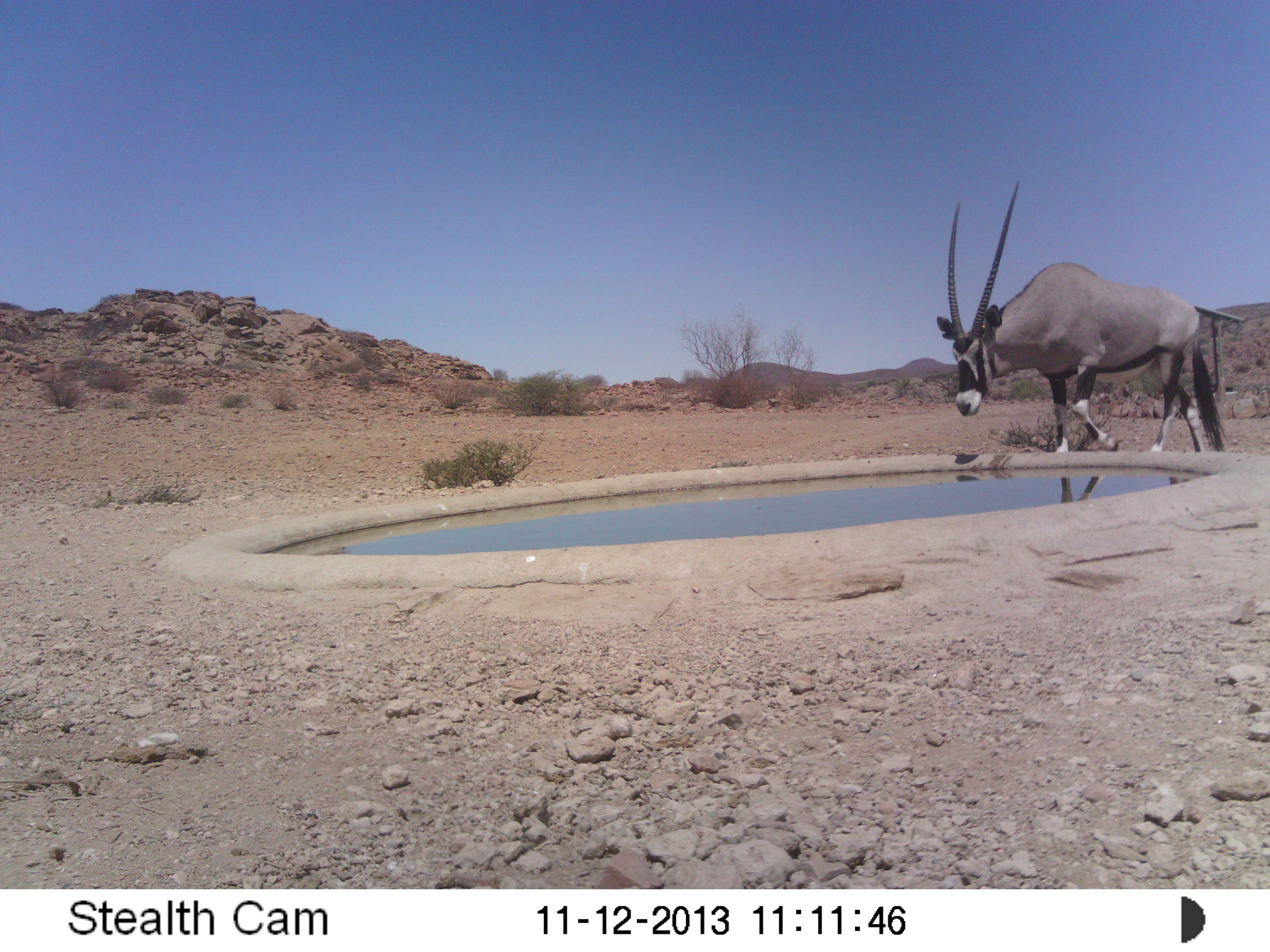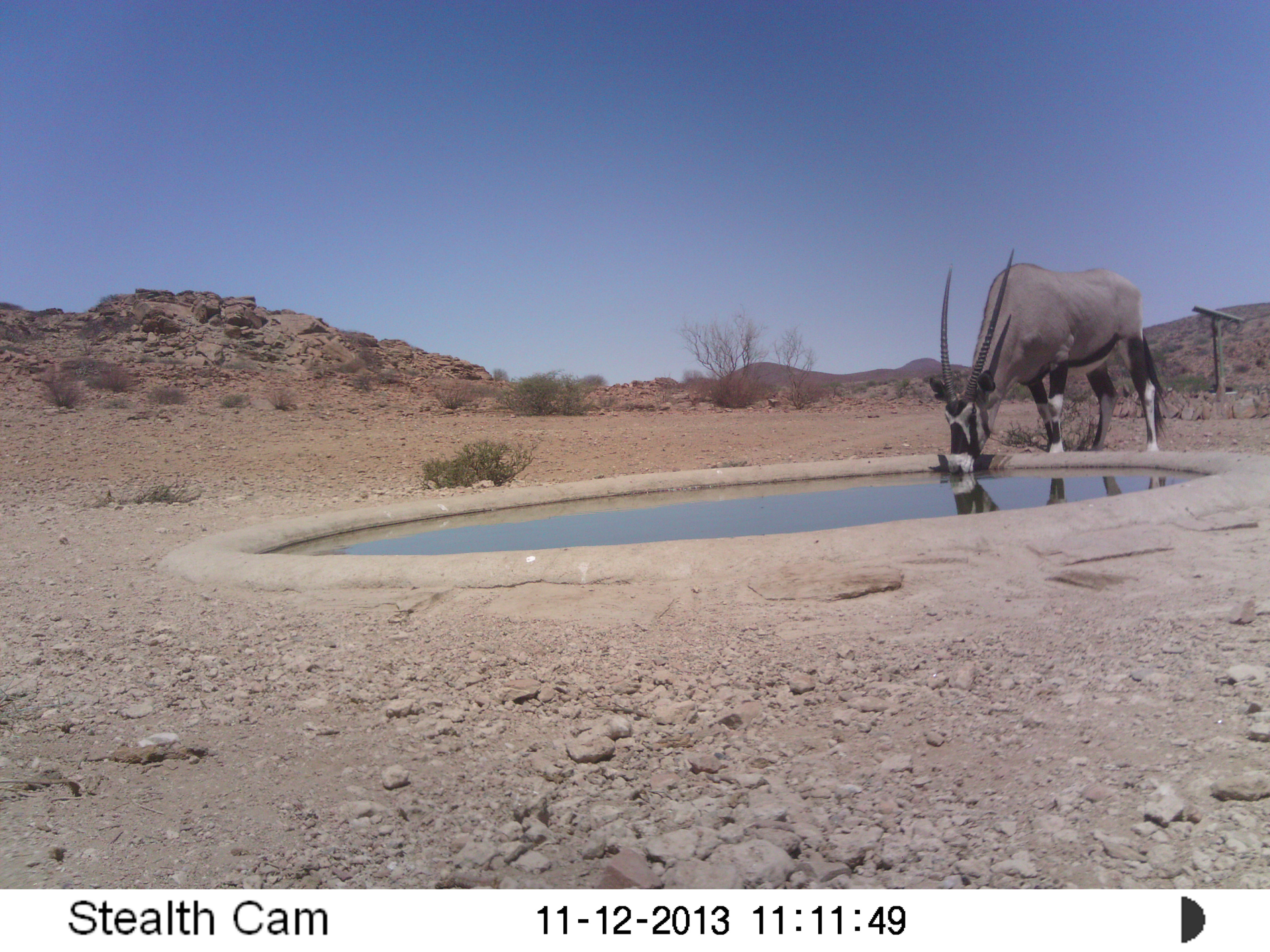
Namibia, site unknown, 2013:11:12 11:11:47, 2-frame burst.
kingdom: Animalia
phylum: Chordata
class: Mammalia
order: Artiodactyla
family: Bovidae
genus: Oryx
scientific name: Oryx gazella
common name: gemsbok